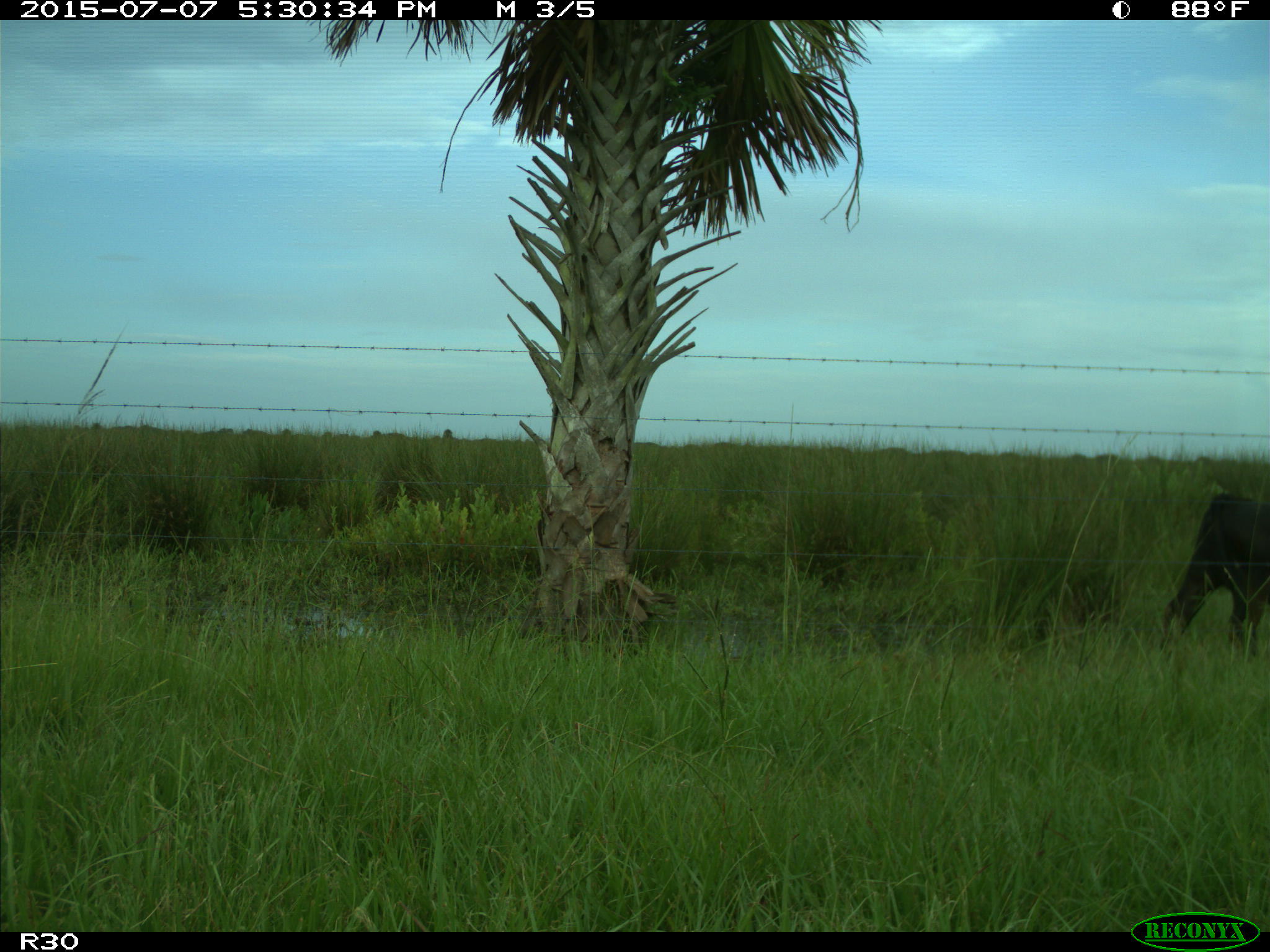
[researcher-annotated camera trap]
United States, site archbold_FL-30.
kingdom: Animalia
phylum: Chordata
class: Mammalia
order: Artiodactyla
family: Bovidae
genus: Bos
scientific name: Bos taurus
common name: domestic cow